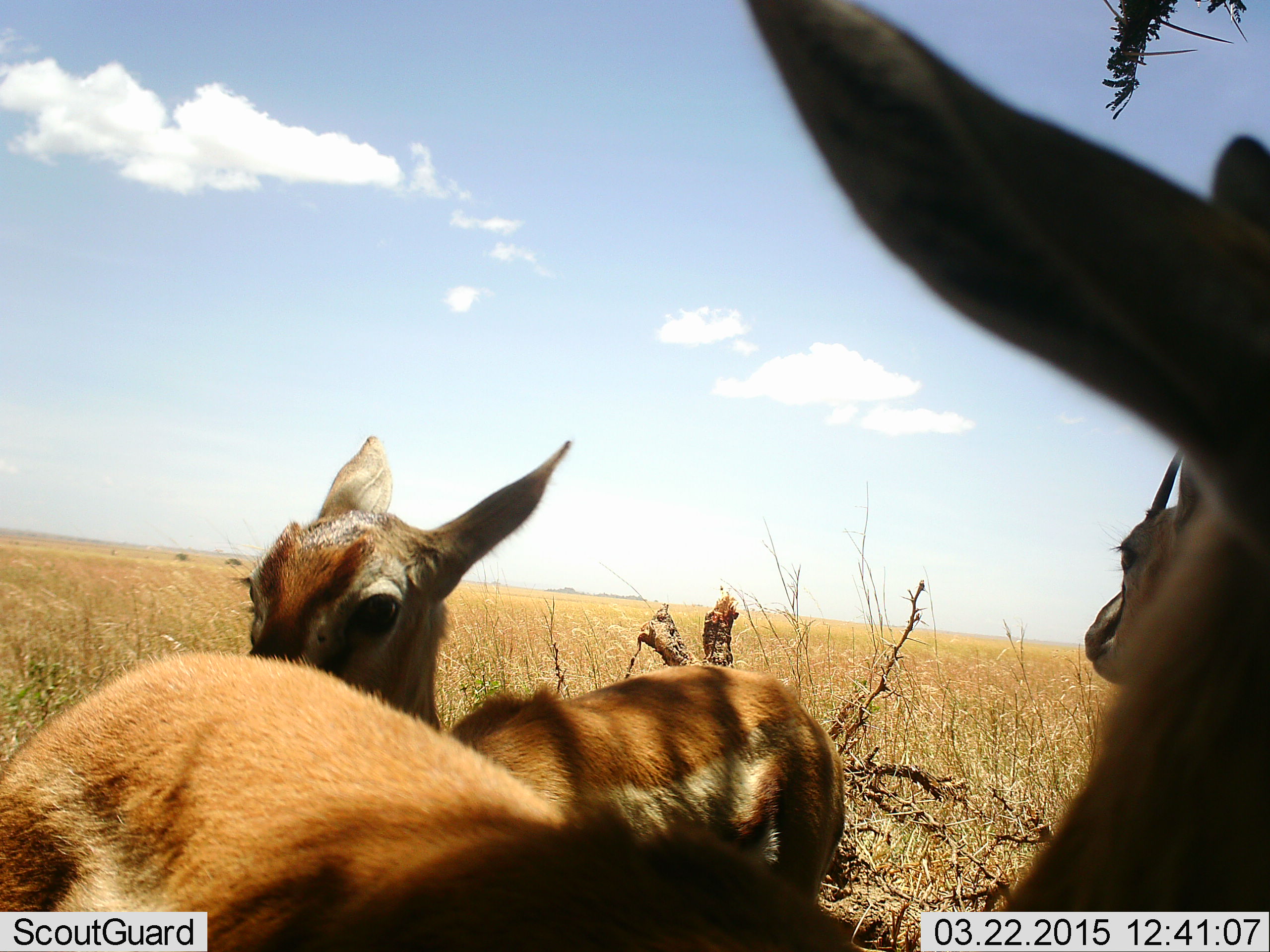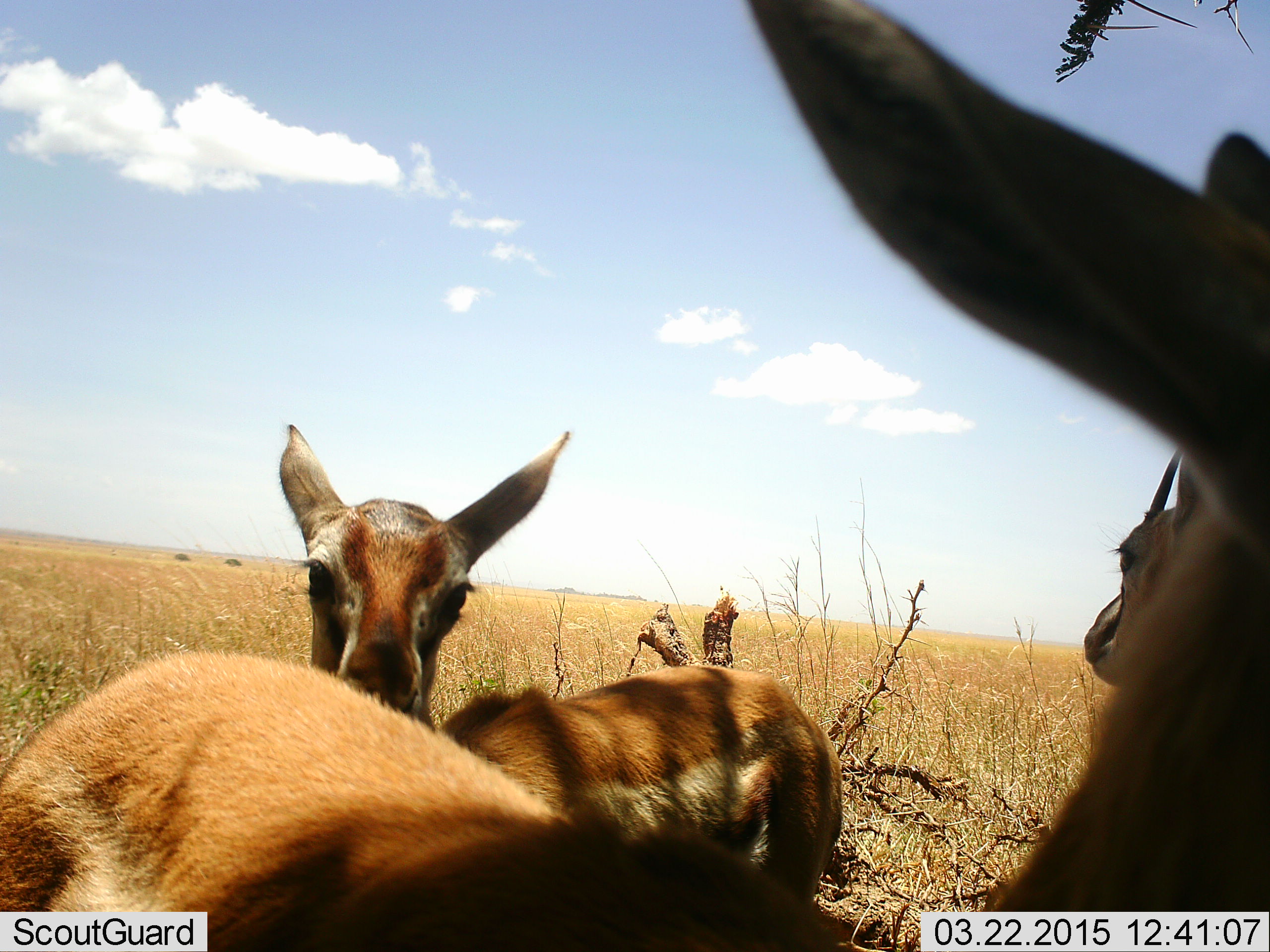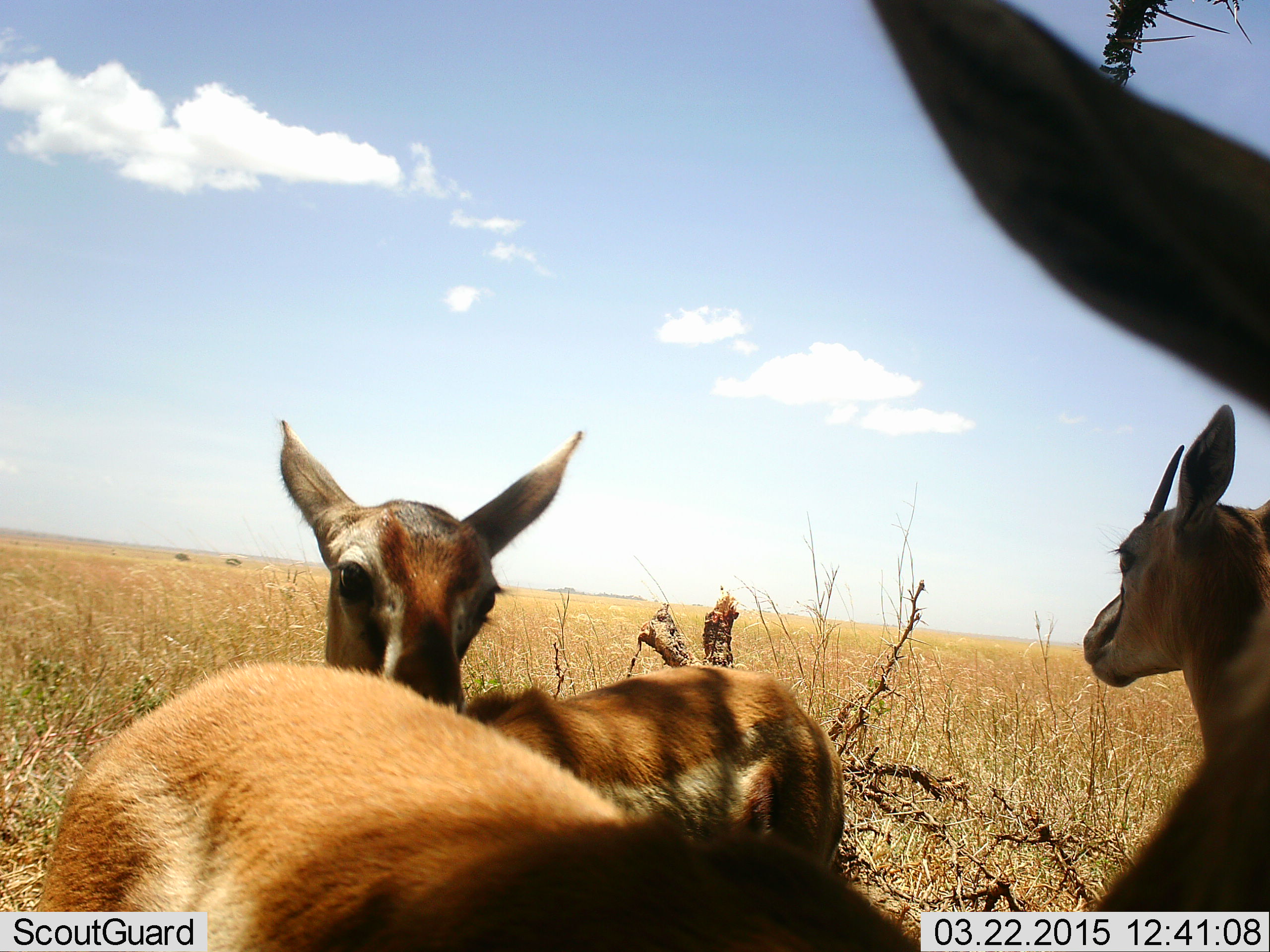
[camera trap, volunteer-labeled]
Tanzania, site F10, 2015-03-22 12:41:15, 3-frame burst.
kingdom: Animalia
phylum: Chordata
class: Mammalia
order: Artiodactyla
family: Bovidae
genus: Eudorcas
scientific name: Eudorcas thomsonii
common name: thomson's gazelle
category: gazellethomsons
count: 3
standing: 90%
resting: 20%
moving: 0%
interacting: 0%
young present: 10%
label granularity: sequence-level